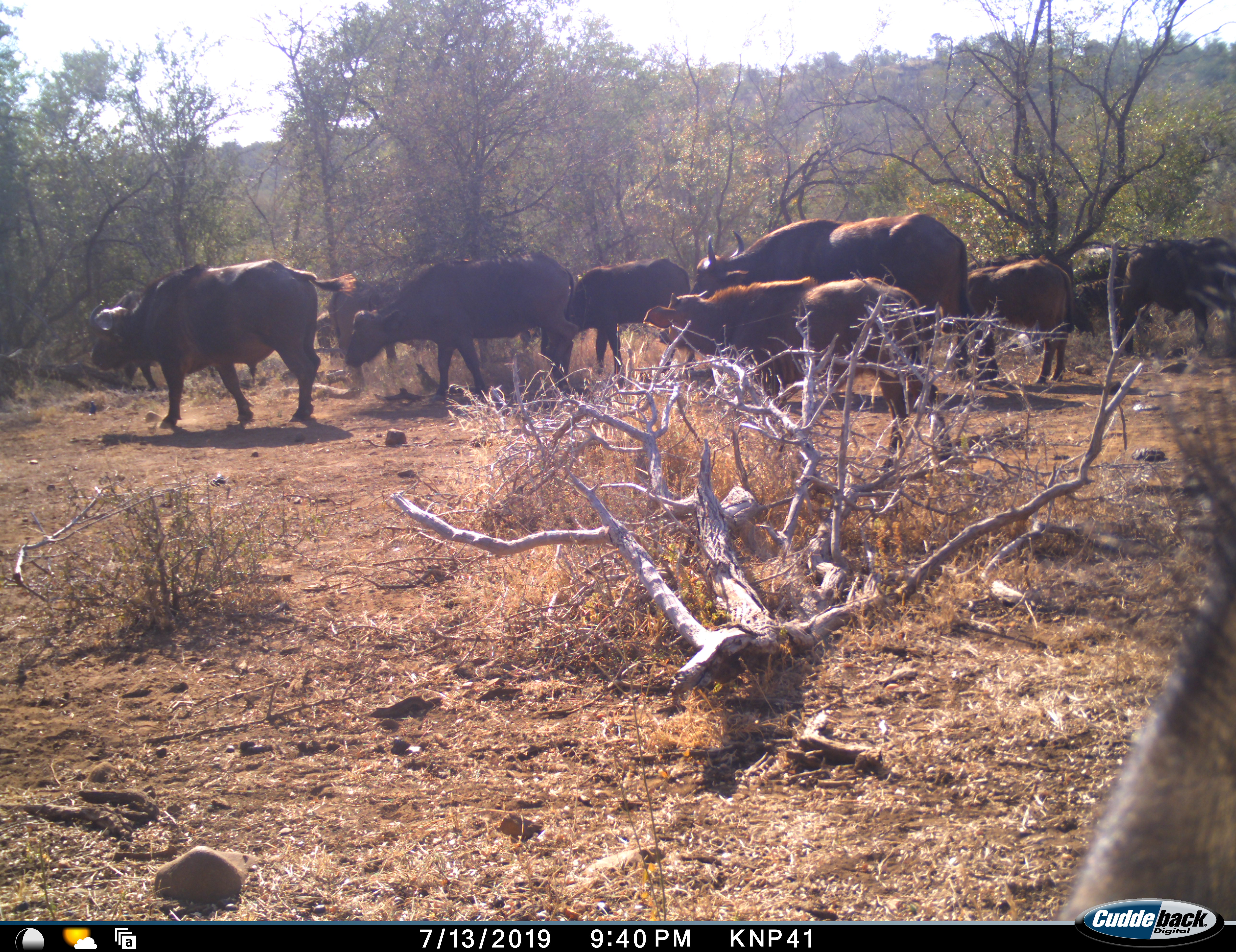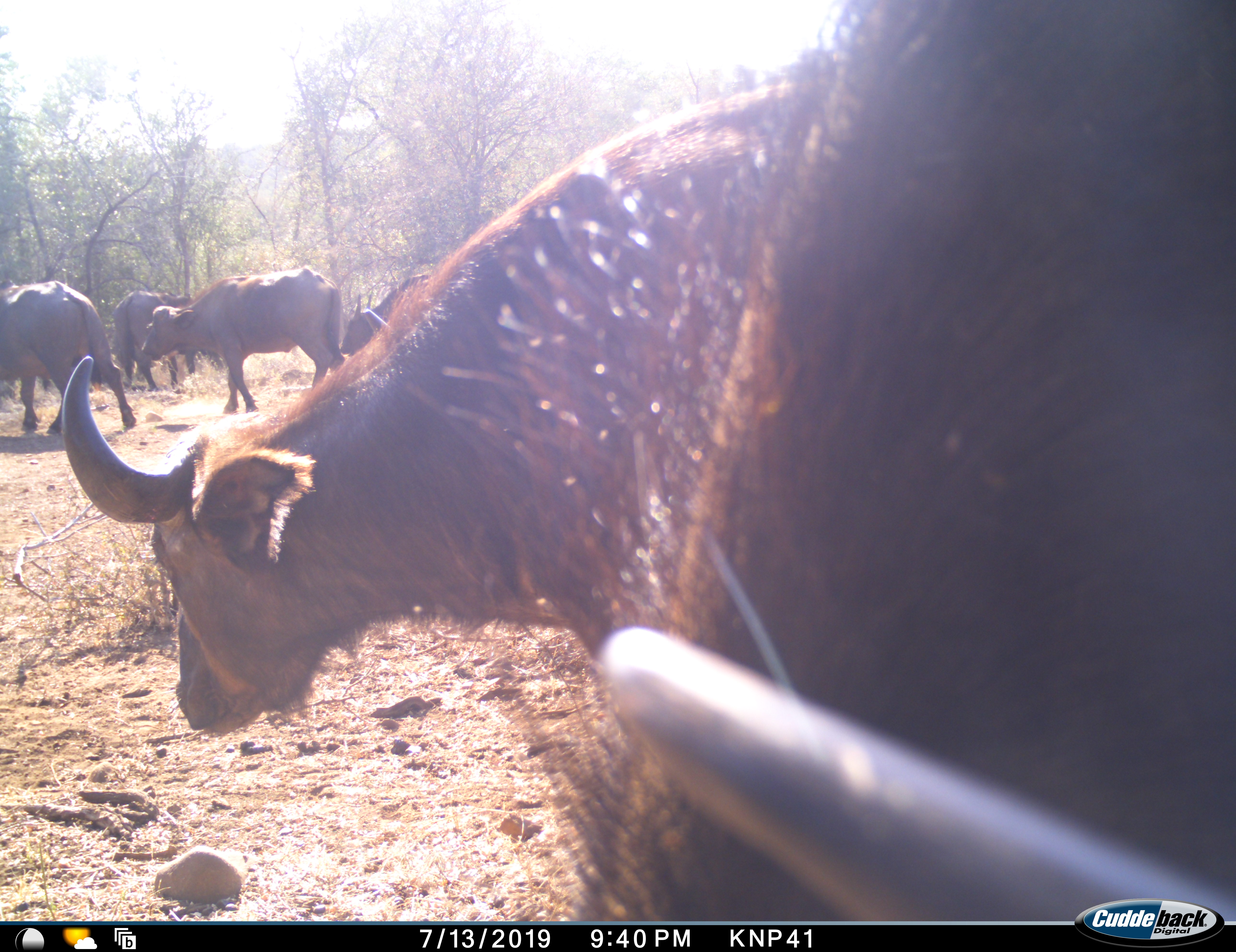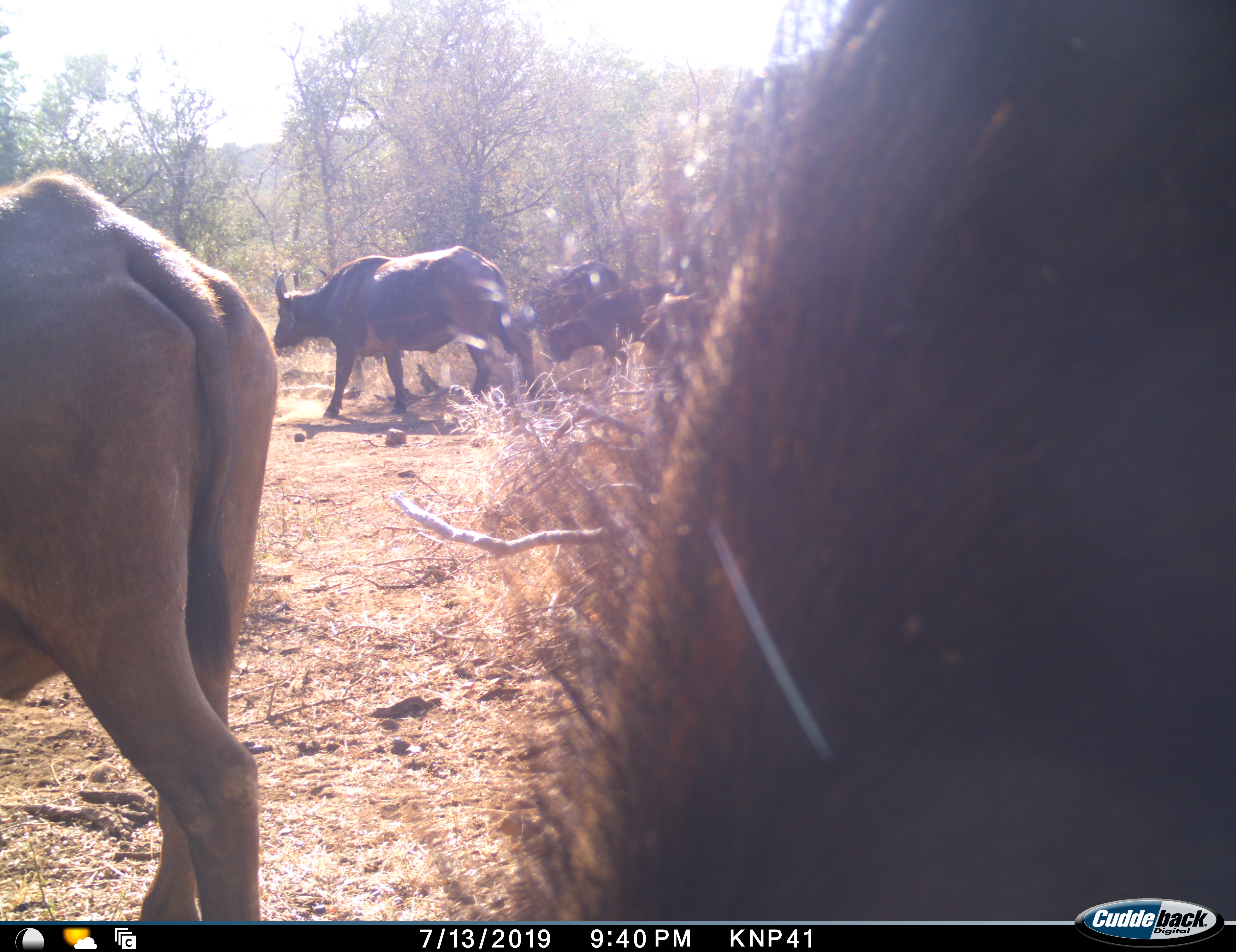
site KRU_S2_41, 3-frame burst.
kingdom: Animalia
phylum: Chordata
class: Mammalia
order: Artiodactyla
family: Bovidae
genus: Syncerus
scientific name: Syncerus caffer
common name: african buffalo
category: buffalo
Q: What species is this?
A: Buffalo (african buffalo) (Syncerus caffer).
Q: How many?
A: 10.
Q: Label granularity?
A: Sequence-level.